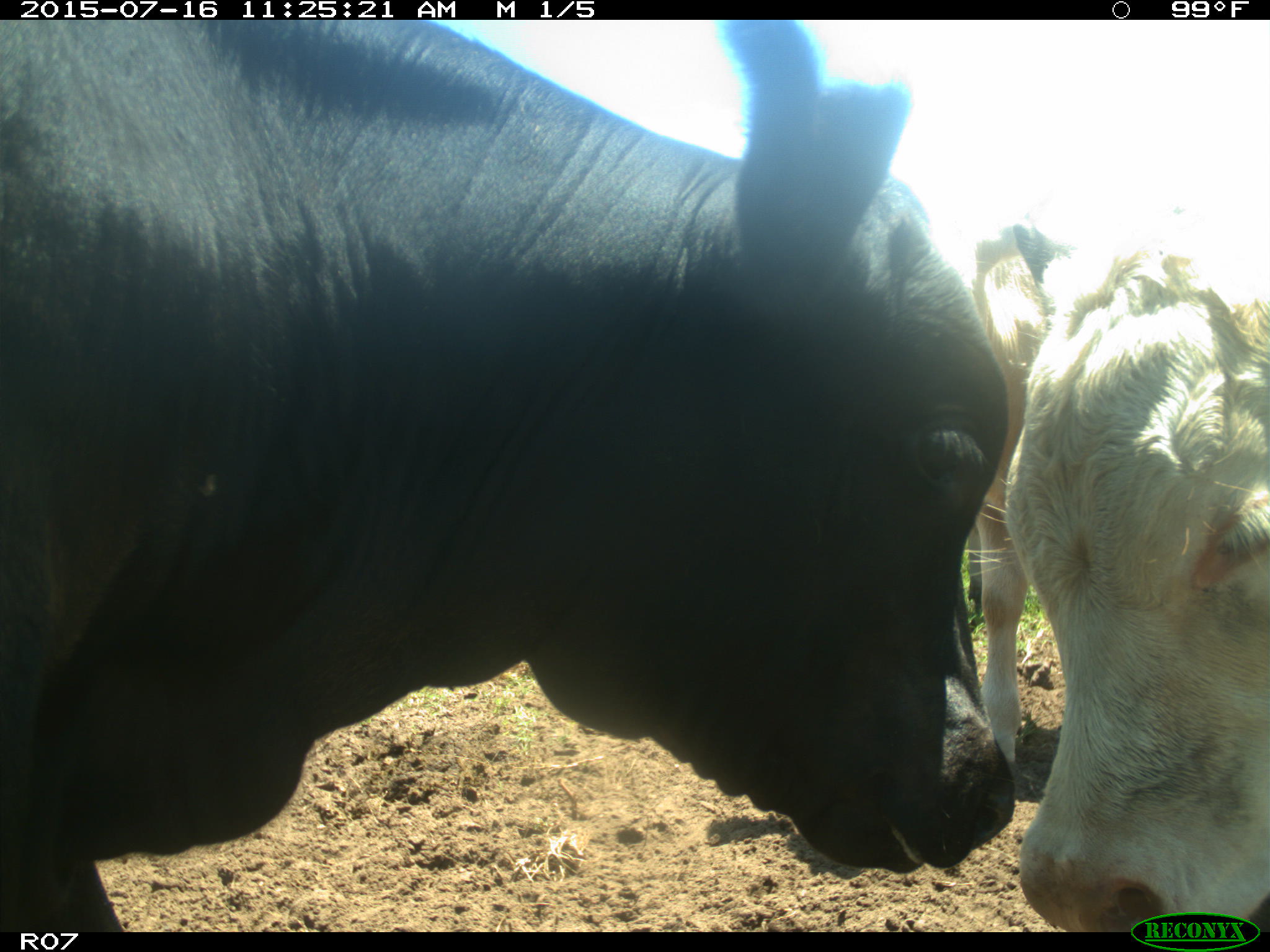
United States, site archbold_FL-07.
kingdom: Animalia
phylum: Chordata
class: Mammalia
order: Artiodactyla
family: Bovidae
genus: Bos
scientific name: Bos taurus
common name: domestic cow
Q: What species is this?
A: Bos taurus (domestic cow).